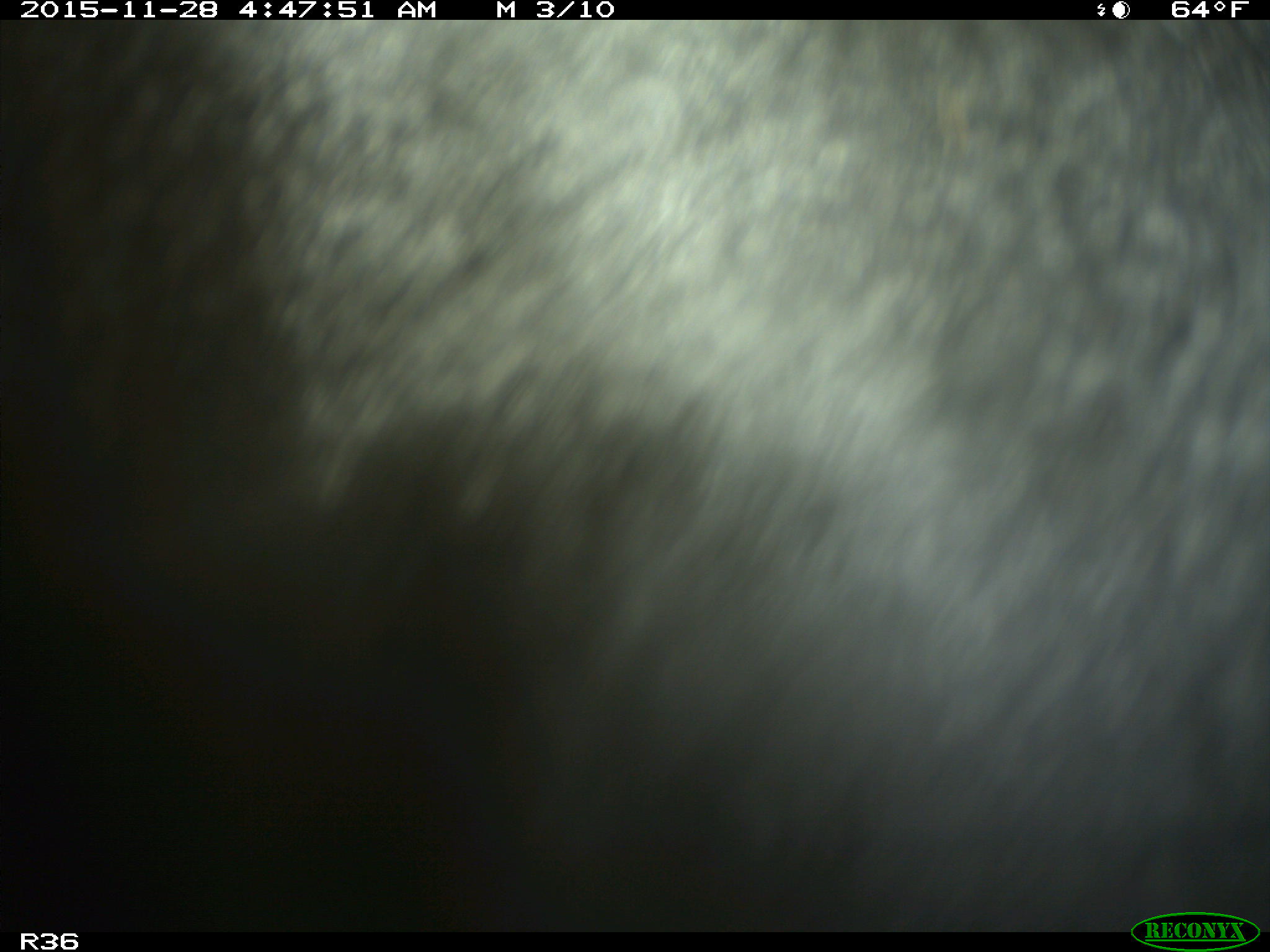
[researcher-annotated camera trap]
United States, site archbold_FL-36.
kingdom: Animalia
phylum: Chordata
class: Mammalia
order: Artiodactyla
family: Bovidae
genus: Bos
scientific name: Bos taurus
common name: domestic cow